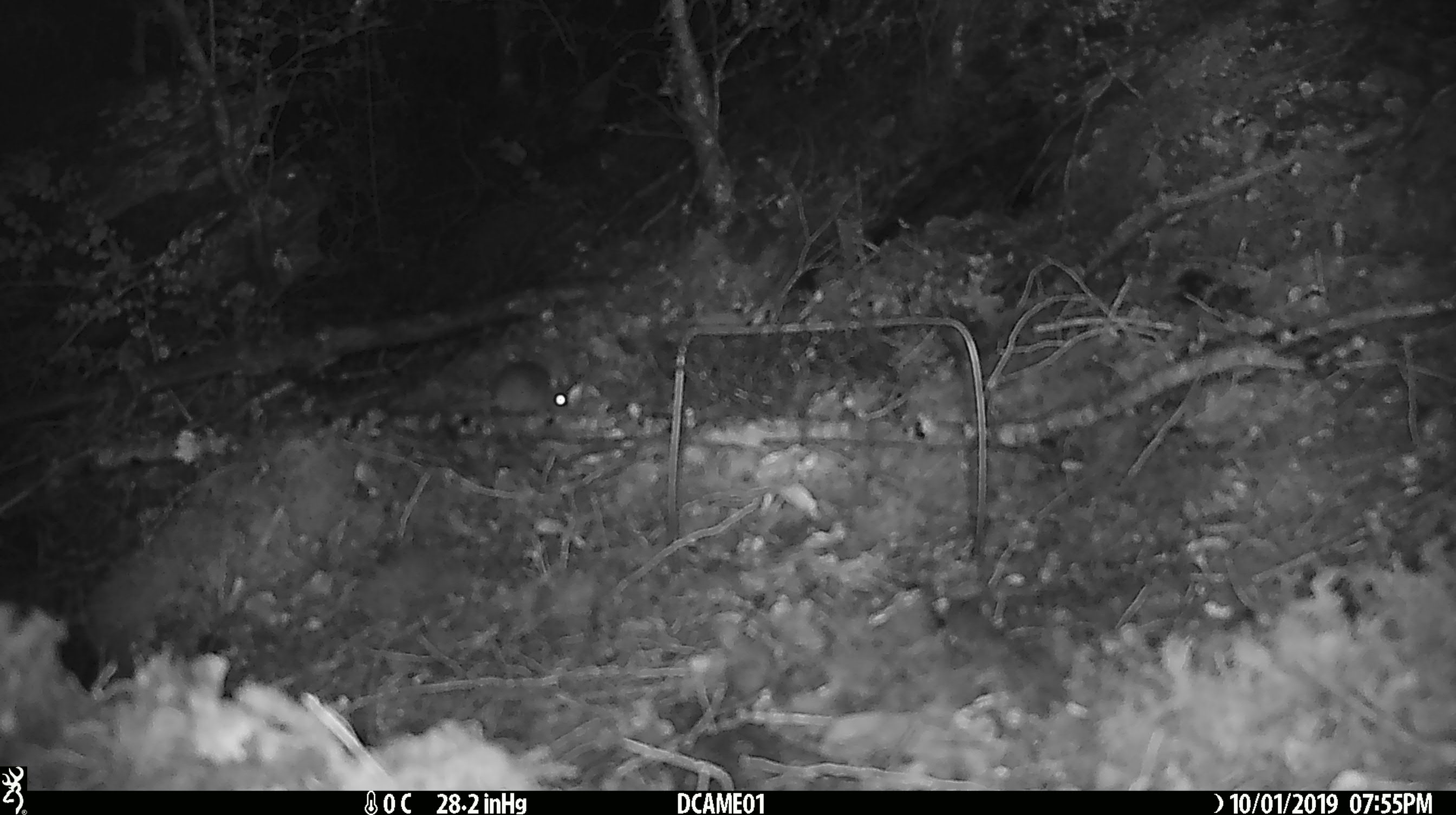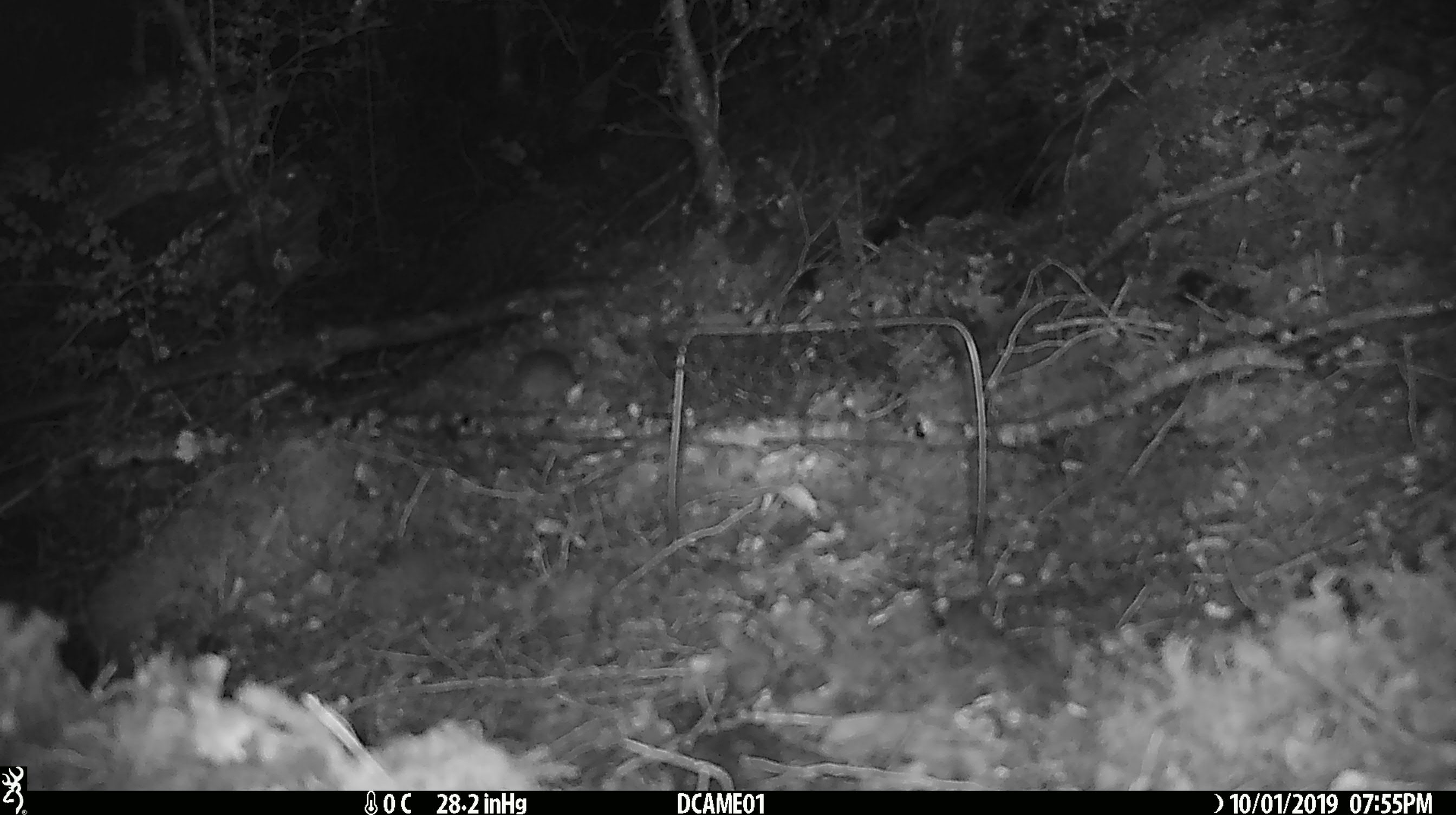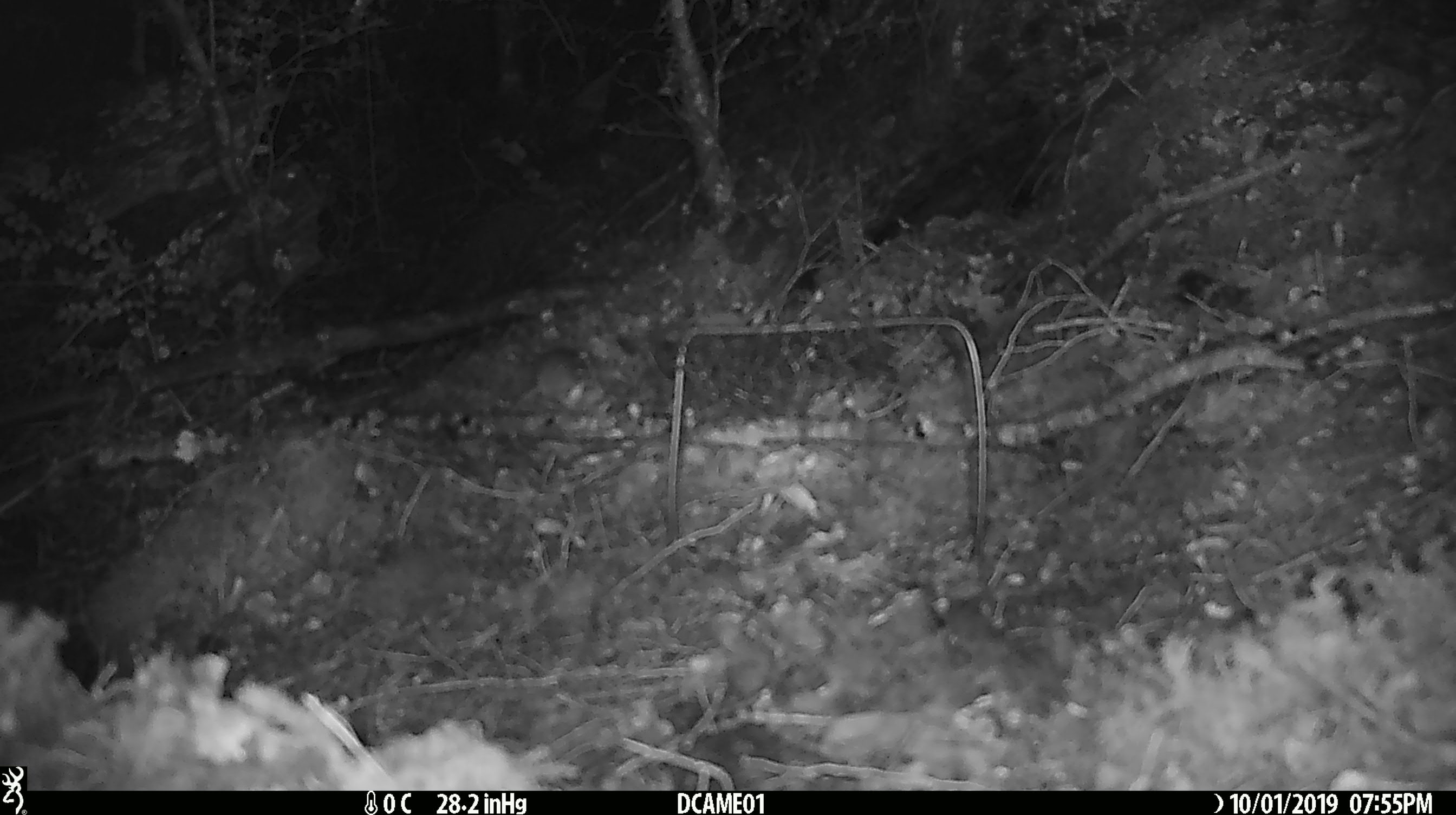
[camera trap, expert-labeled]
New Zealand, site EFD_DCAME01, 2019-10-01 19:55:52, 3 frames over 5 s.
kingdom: Animalia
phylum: Chordata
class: Mammalia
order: Rodentia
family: Muridae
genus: Mus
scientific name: Mus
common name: mouse